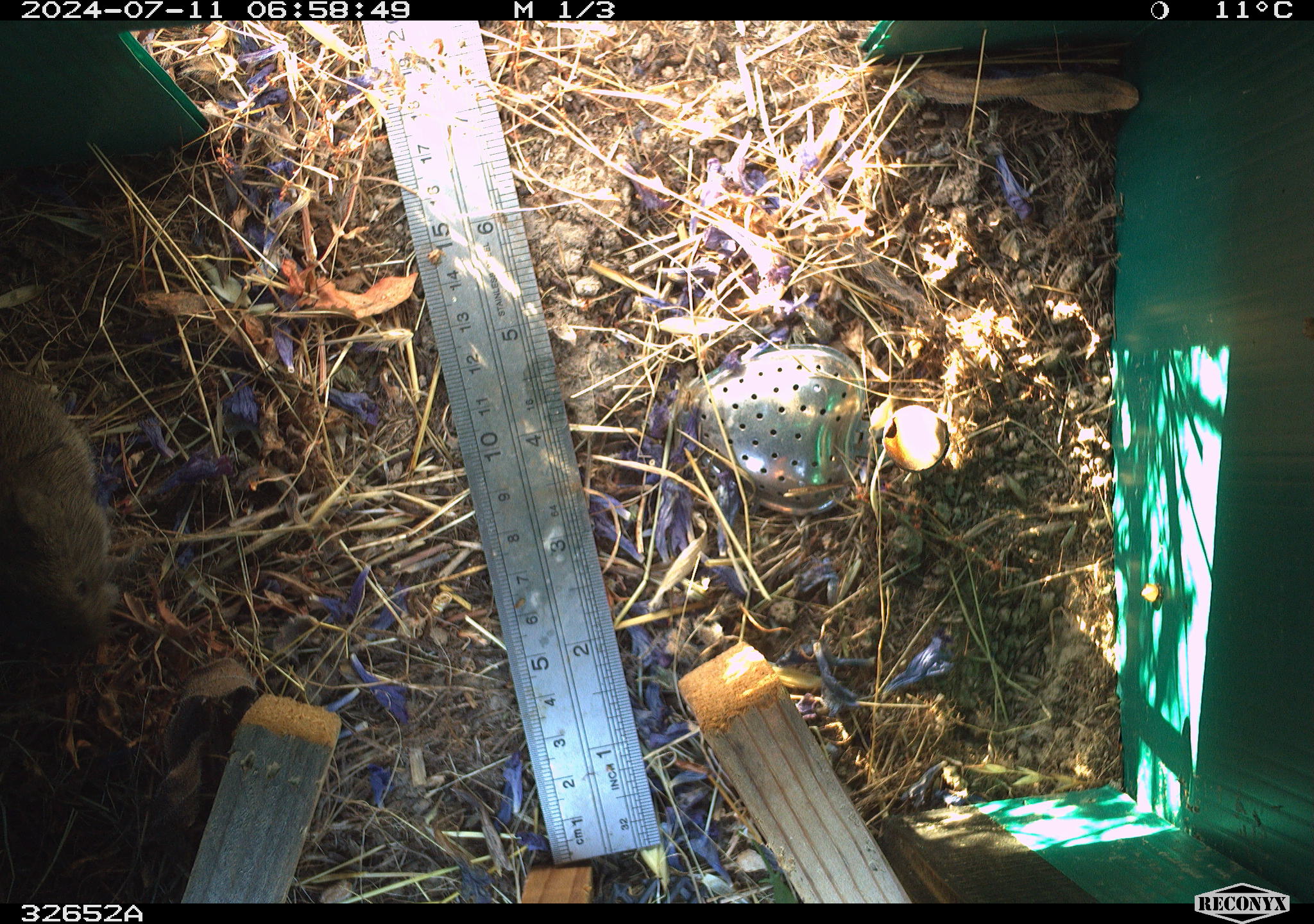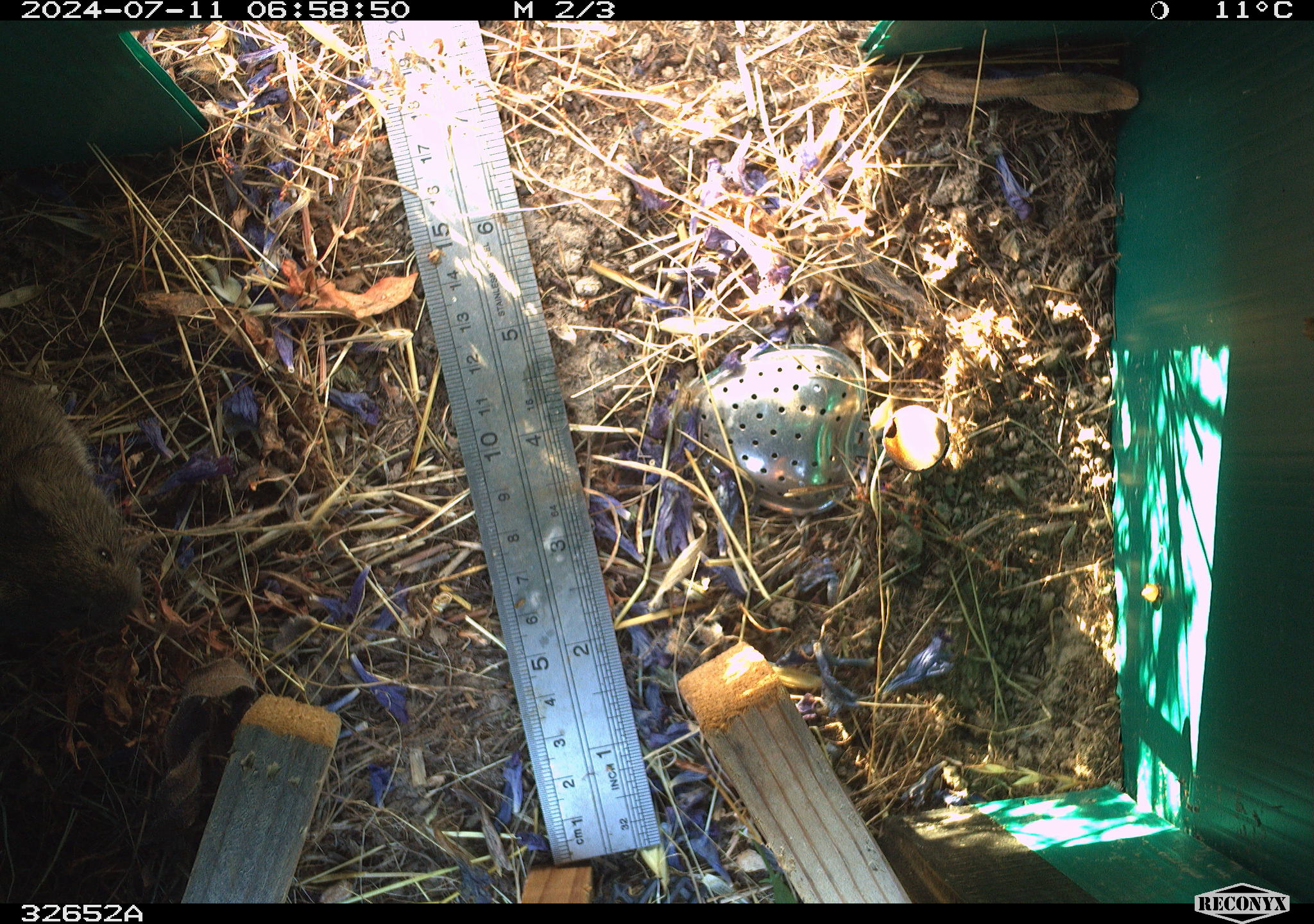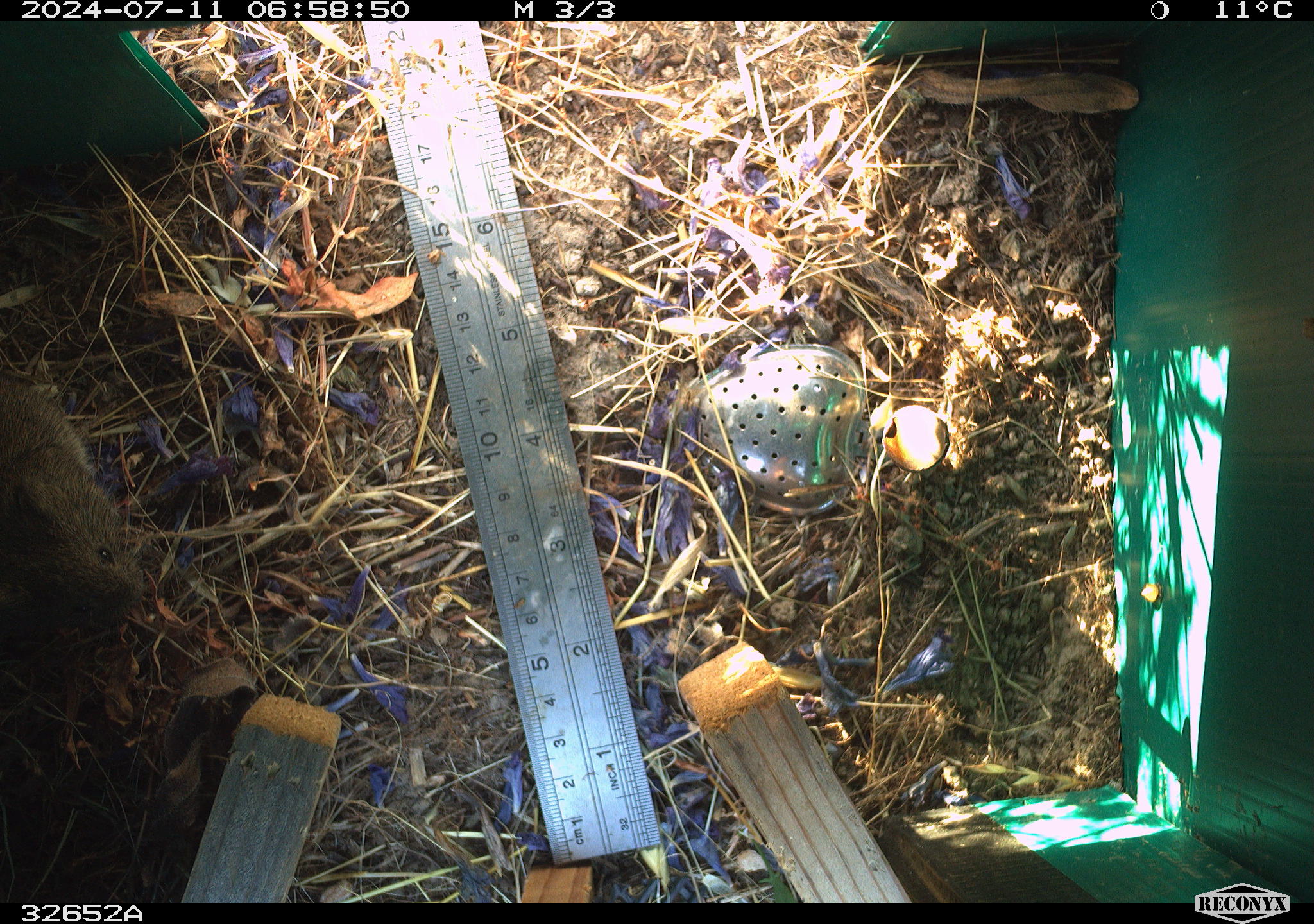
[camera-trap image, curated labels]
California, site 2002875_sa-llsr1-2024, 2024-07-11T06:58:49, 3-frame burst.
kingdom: Animalia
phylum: Chordata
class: Mammalia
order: Rodentia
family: Cricetidae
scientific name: Arvicolinae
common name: voles, lemmings, and muskrats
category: arvicolinae subfamily